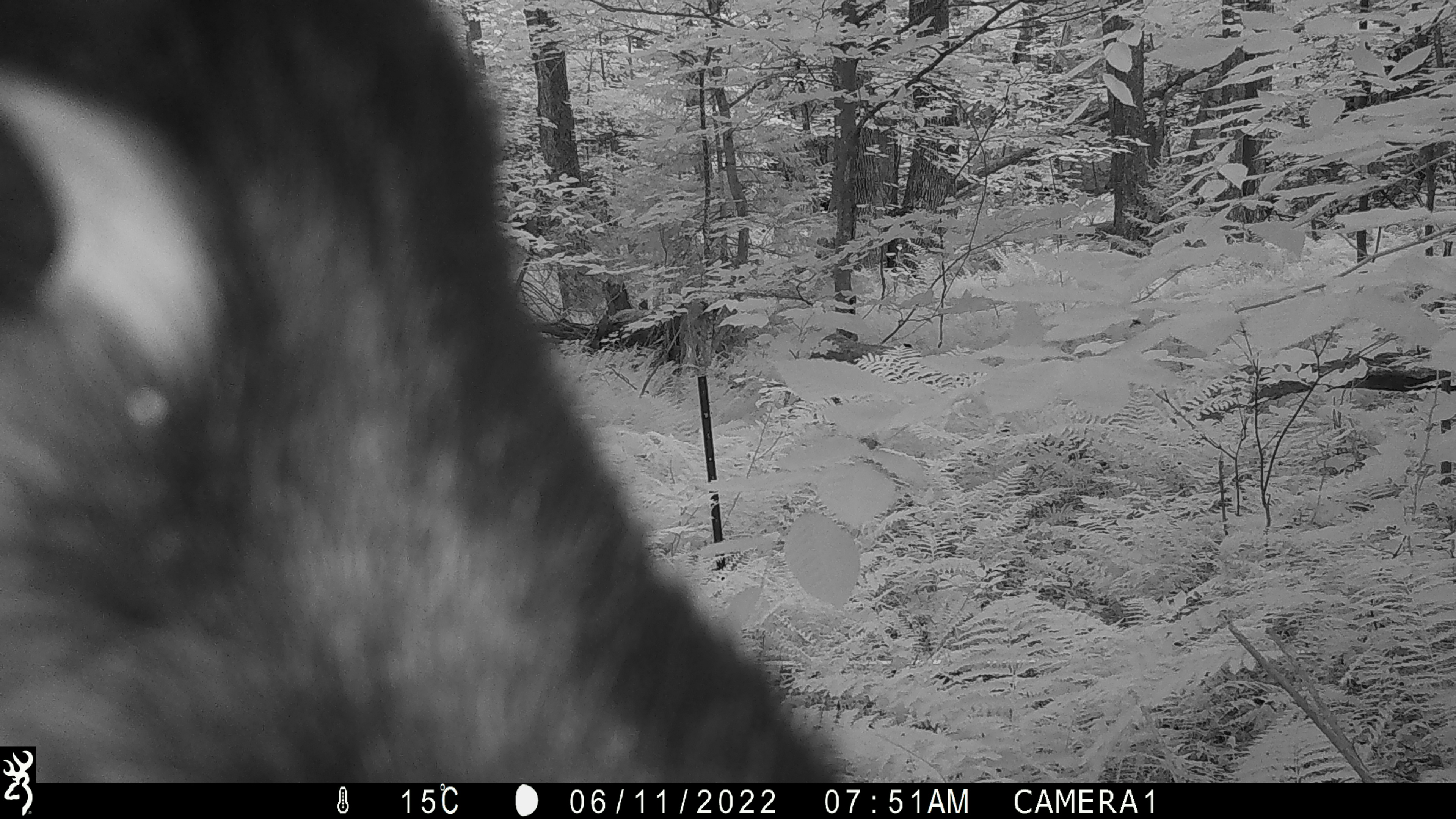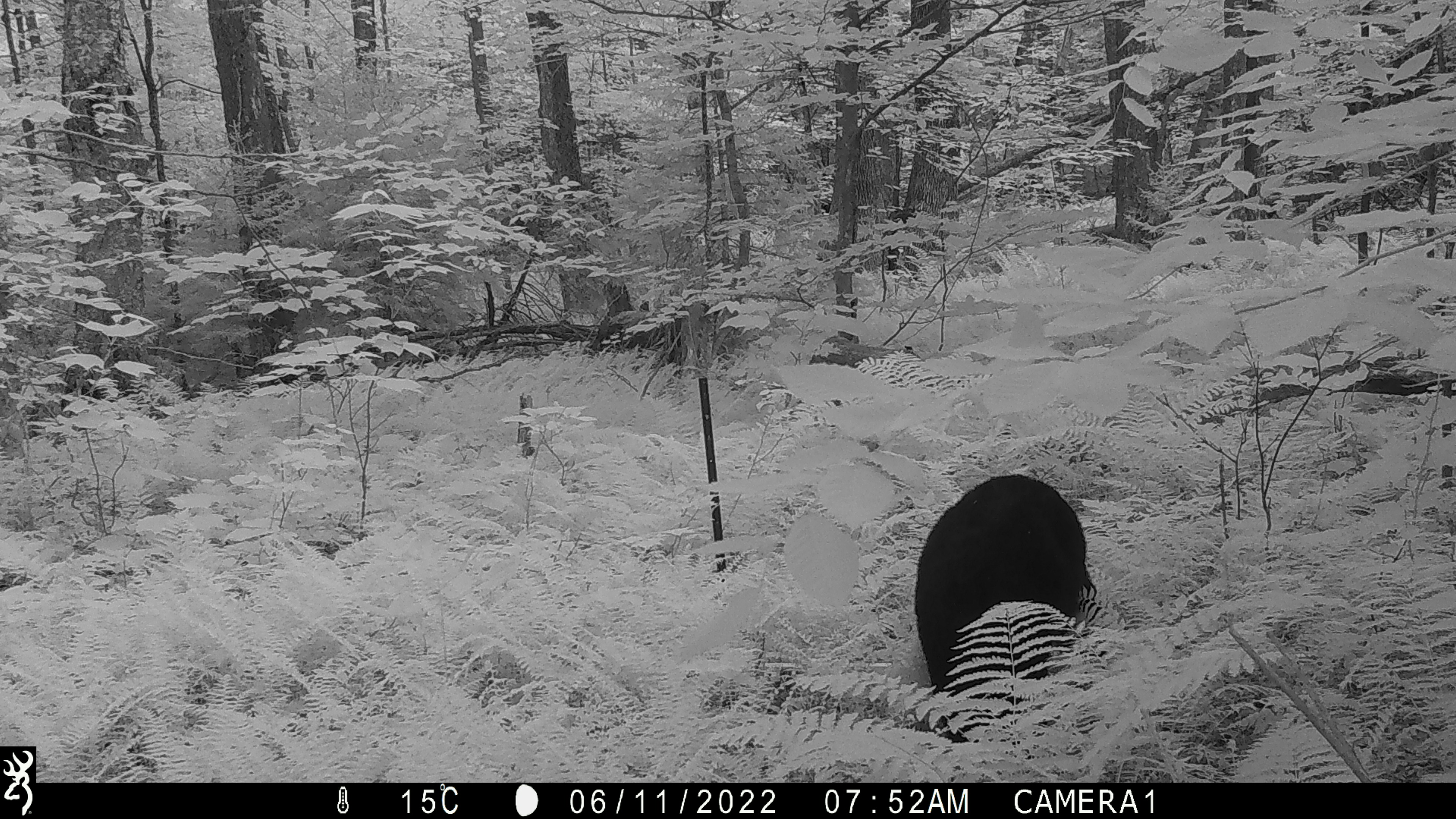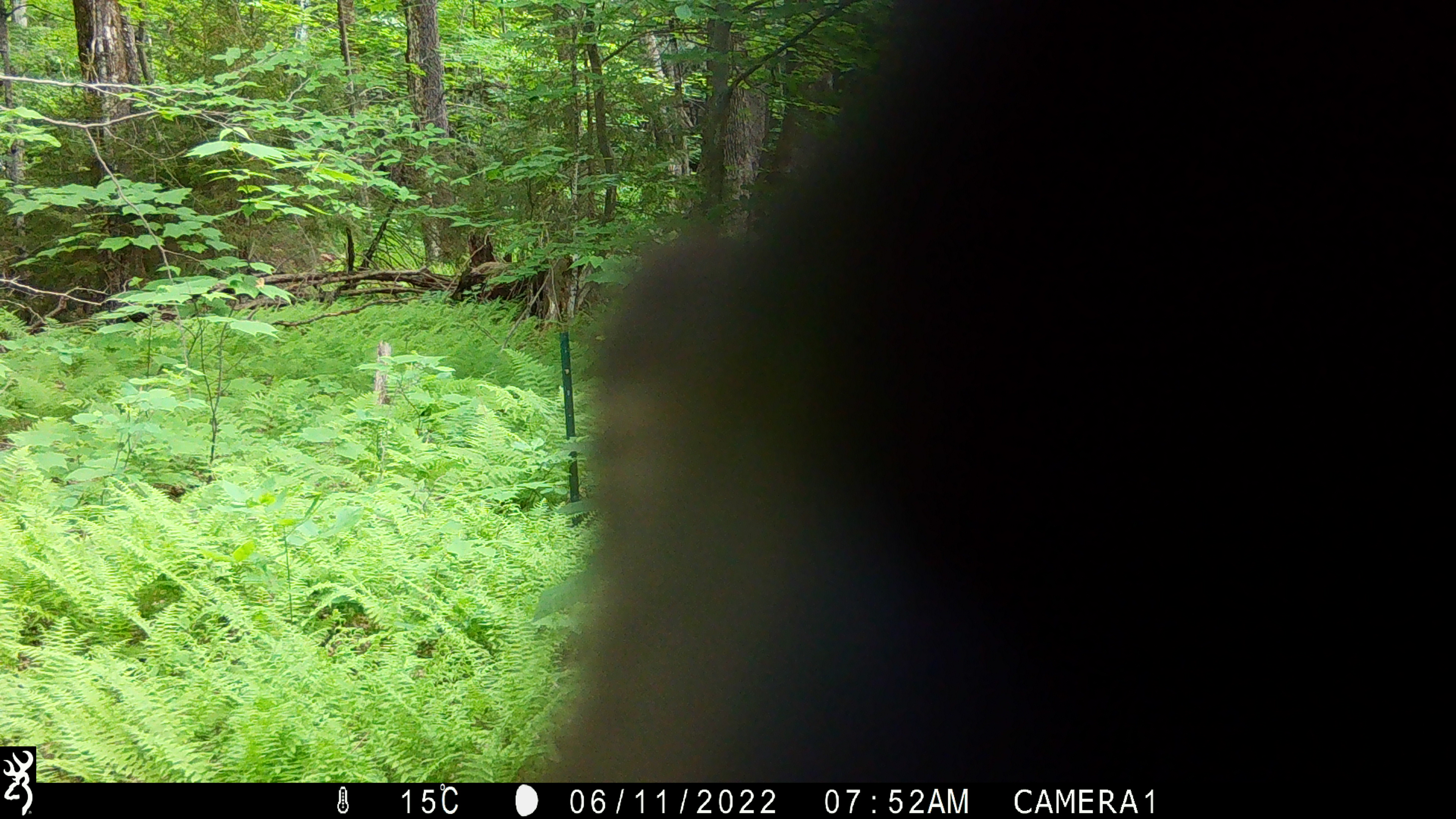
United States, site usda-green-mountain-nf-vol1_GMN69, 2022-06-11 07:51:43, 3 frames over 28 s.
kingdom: Animalia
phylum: Chordata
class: Mammalia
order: Carnivora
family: Ursidae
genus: Ursus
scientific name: Ursus americanus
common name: black bear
Black bear (Ursus americanus).